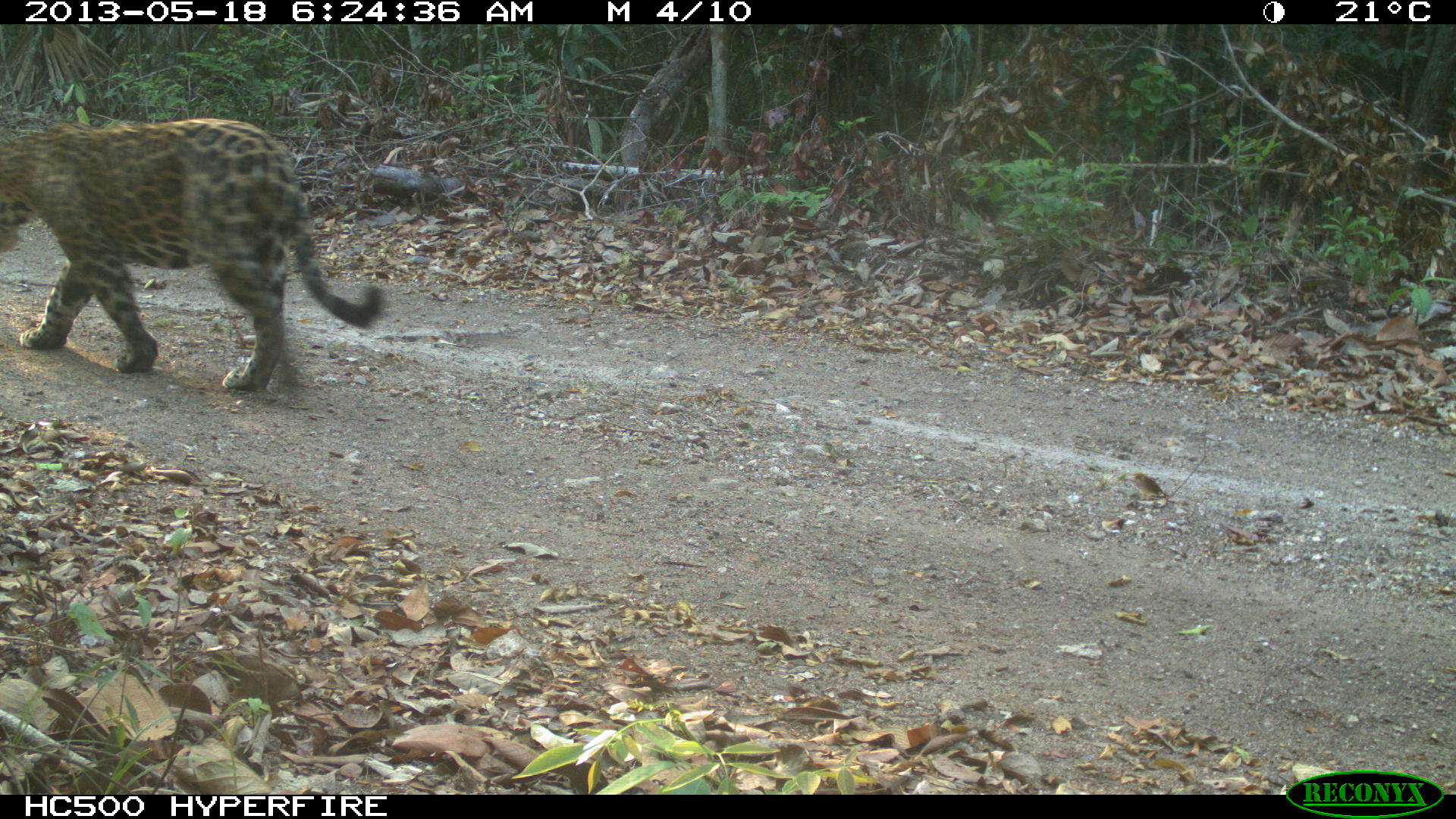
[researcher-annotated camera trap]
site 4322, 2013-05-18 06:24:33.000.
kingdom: Animalia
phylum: Chordata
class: Mammalia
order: Carnivora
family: Felidae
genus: Panthera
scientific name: Panthera onca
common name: jaguar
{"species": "Panthera onca (jaguar)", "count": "1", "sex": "male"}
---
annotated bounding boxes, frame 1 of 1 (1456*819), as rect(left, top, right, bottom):
panthera onca: rect(0, 116, 386, 393)